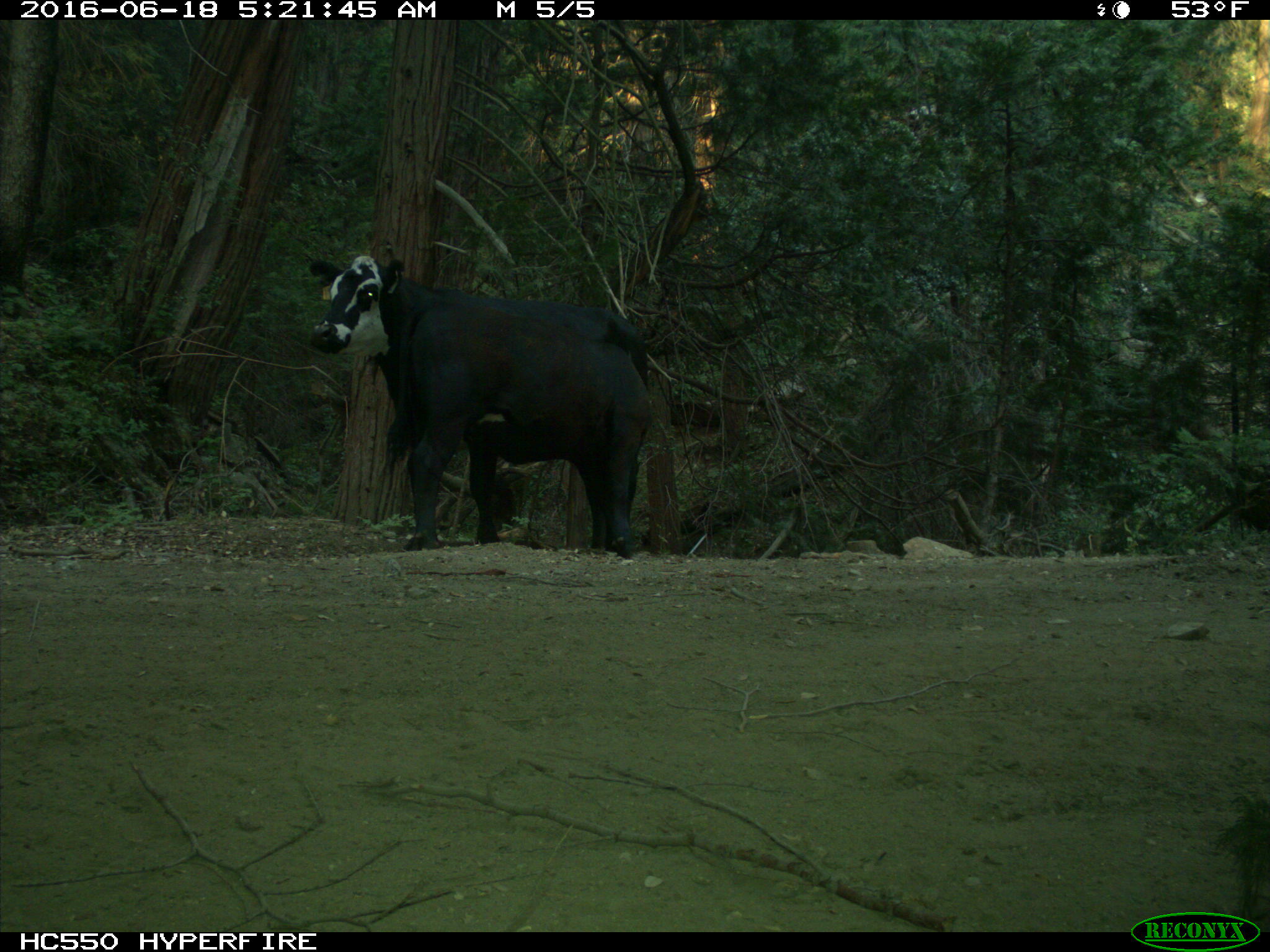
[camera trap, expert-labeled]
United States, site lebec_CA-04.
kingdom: Animalia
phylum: Chordata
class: Mammalia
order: Artiodactyla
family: Bovidae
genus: Bos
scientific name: Bos taurus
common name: domestic cow